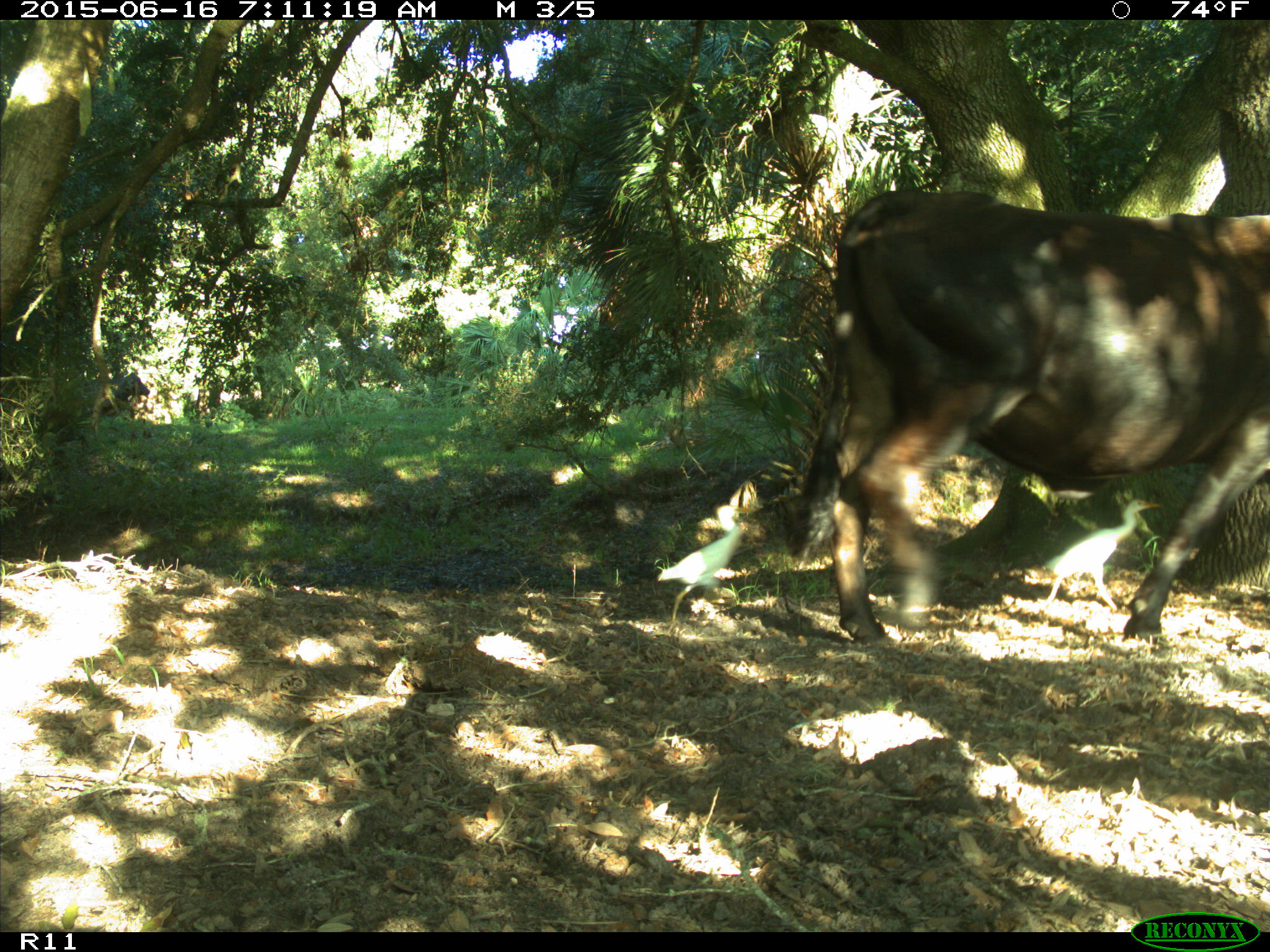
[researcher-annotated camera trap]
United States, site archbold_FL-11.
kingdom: Animalia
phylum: Chordata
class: Mammalia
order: Artiodactyla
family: Bovidae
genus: Bos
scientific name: Bos taurus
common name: domestic cow